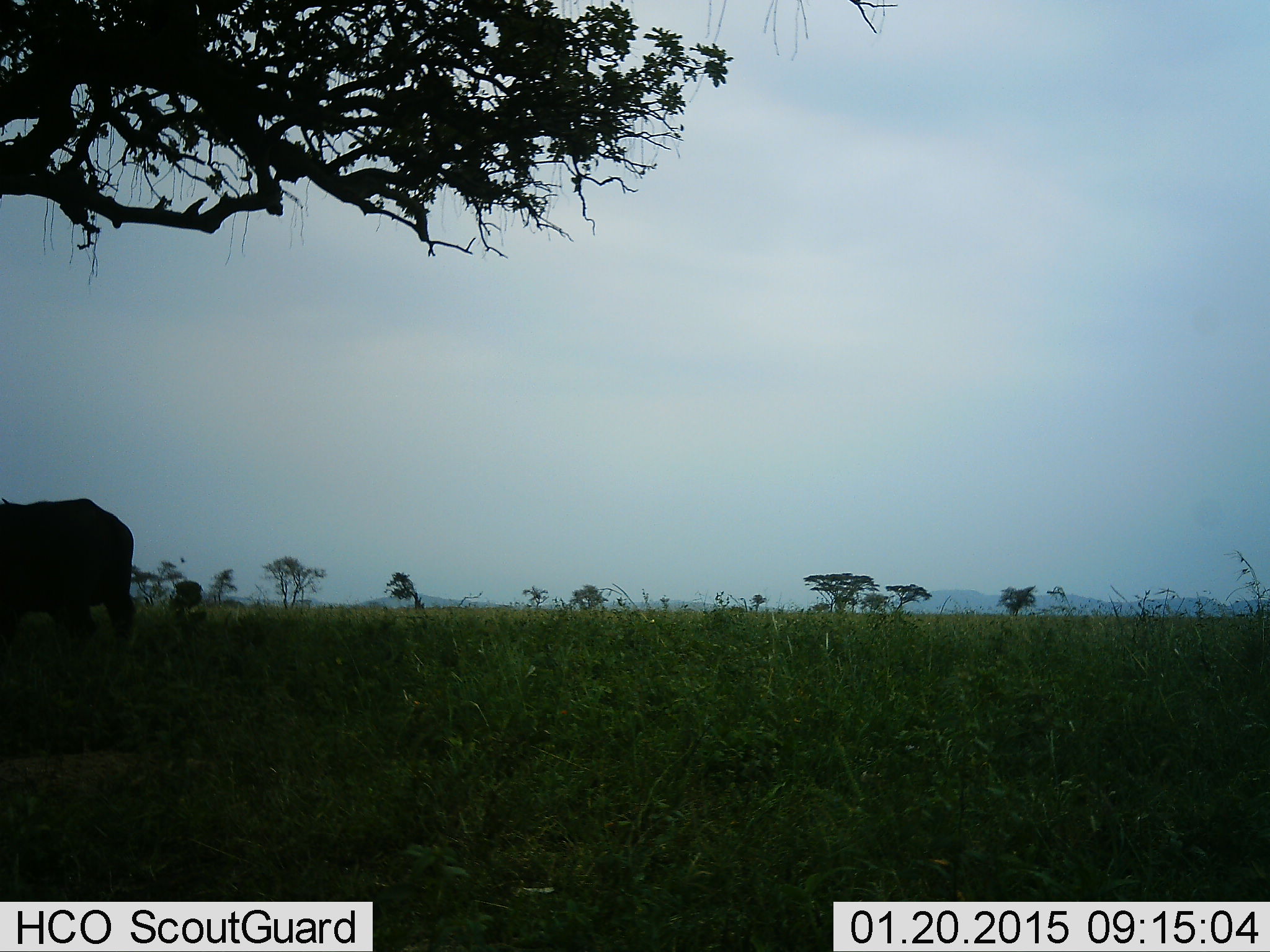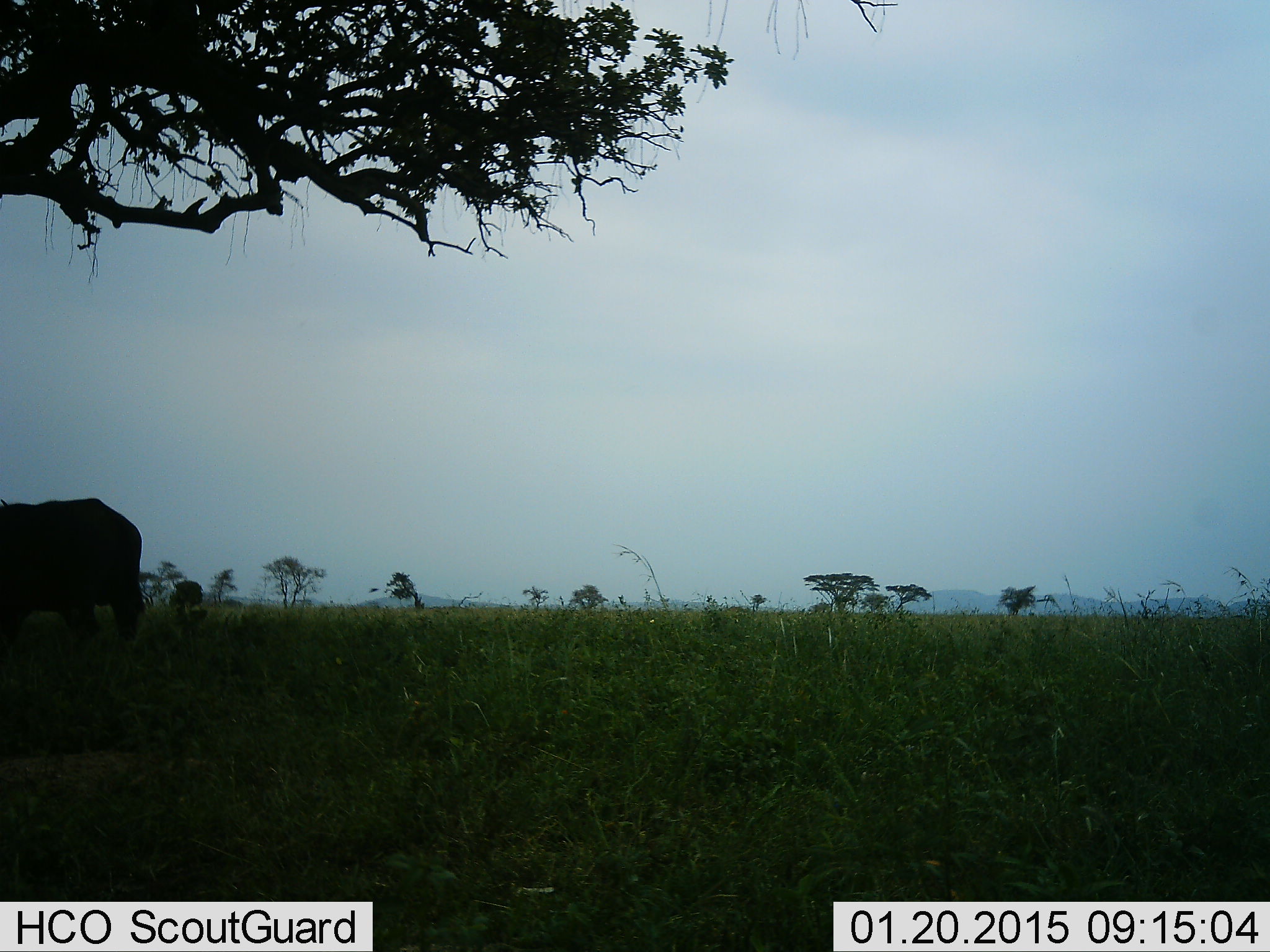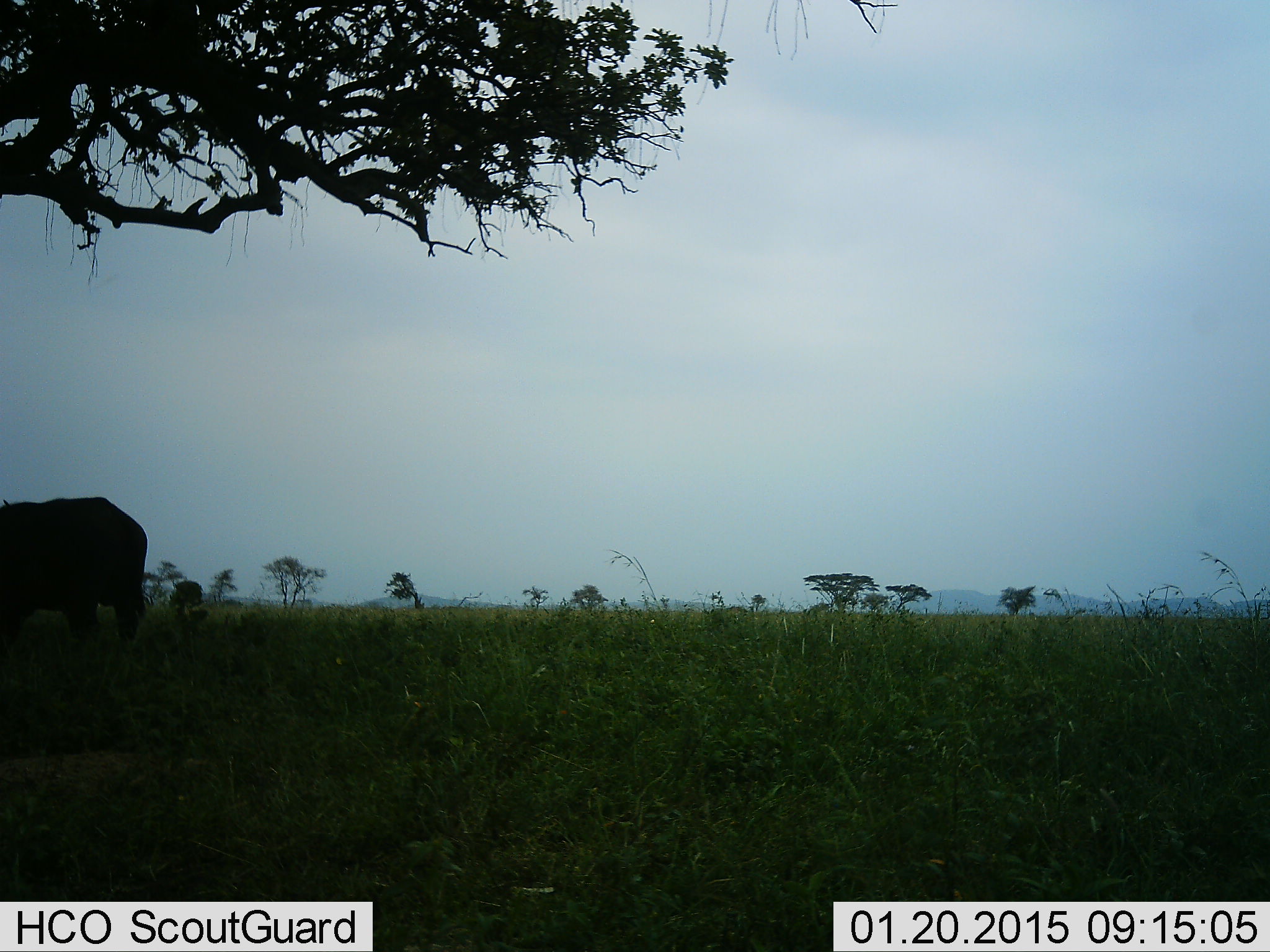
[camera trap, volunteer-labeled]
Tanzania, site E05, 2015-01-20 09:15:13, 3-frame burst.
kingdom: Animalia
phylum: Chordata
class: Mammalia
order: Artiodactyla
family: Bovidae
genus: Syncerus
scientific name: Syncerus caffer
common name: cape buffalo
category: buffalo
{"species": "buffalo (cape buffalo) (Syncerus caffer)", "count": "1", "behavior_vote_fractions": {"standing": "33%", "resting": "0%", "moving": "33%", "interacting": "0%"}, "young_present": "0%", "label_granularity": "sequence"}